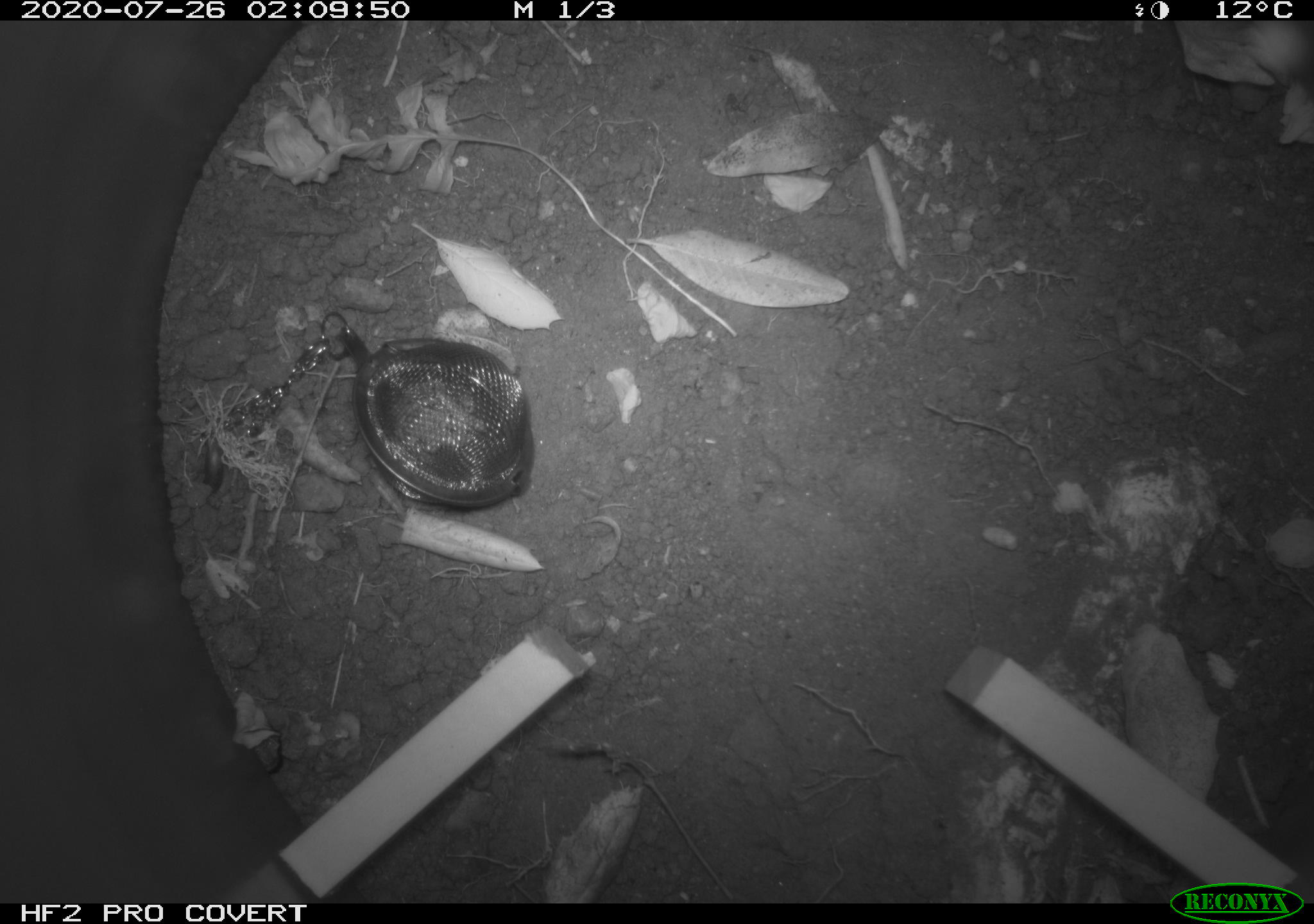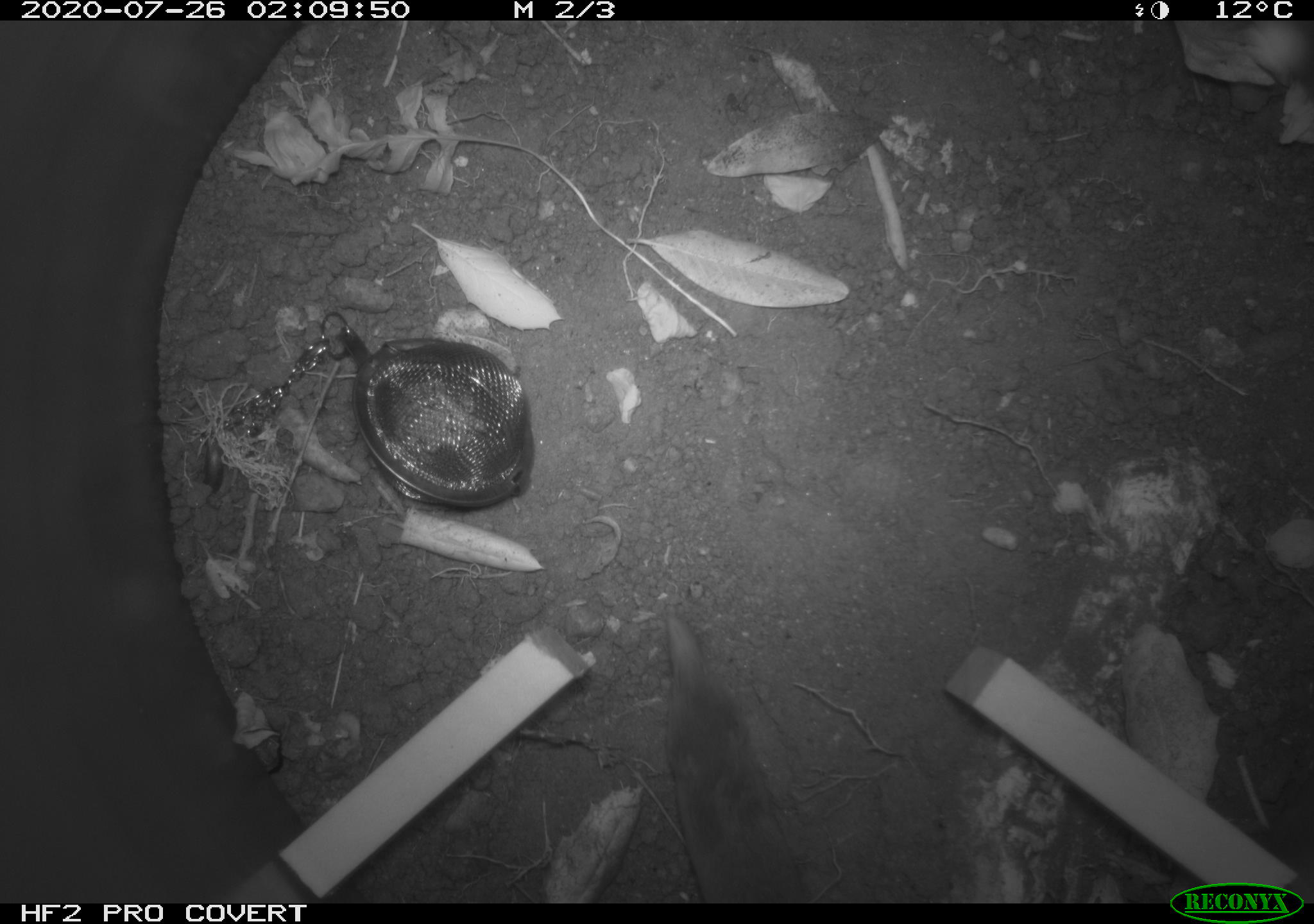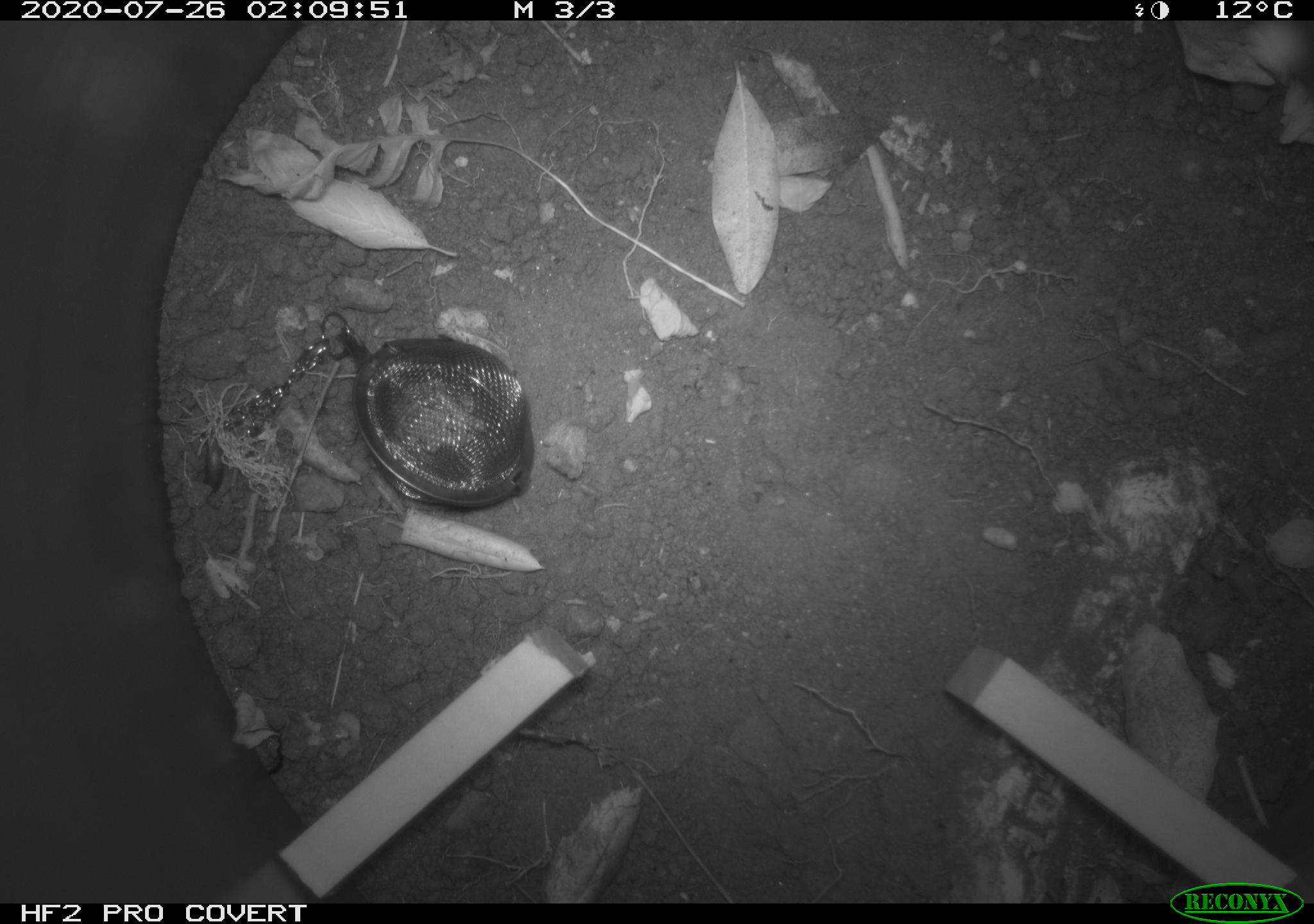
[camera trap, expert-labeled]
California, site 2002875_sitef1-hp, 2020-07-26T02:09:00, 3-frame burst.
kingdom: Animalia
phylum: Chordata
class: Mammalia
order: Eulipotyphla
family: Soricidae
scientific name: Soricidae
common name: shrews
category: soricidae family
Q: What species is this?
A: Soricidae family (shrews) (Soricidae).